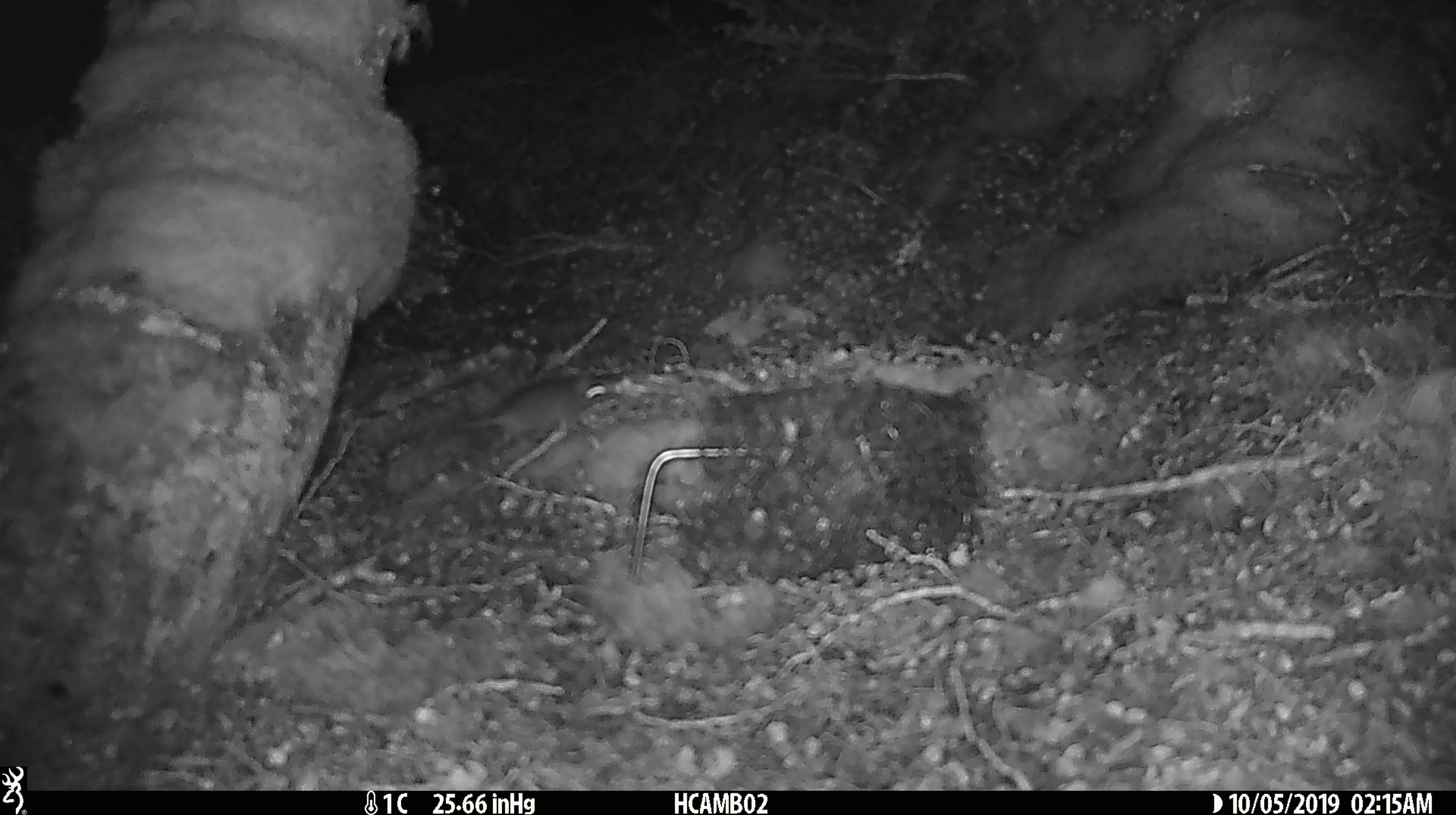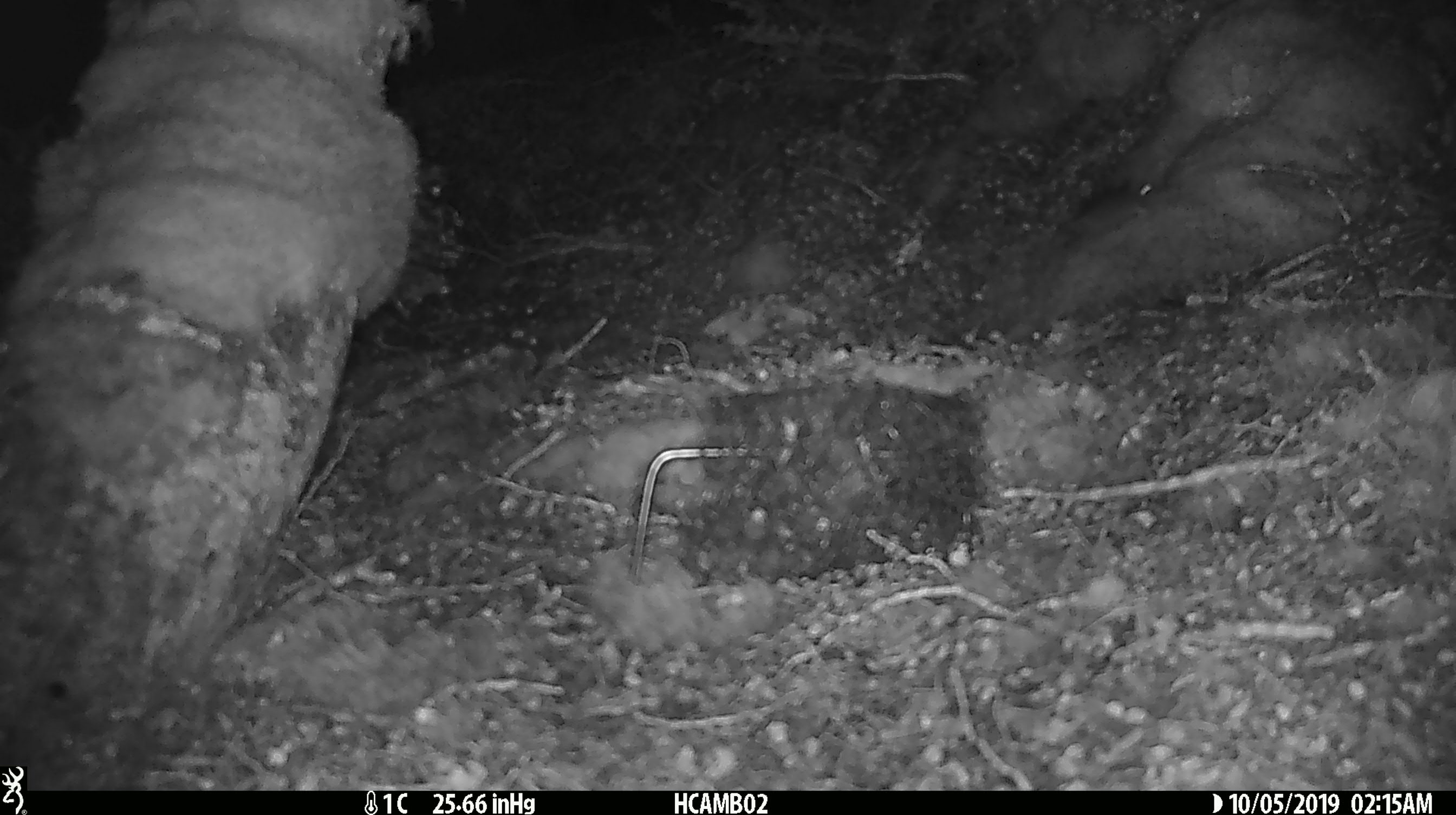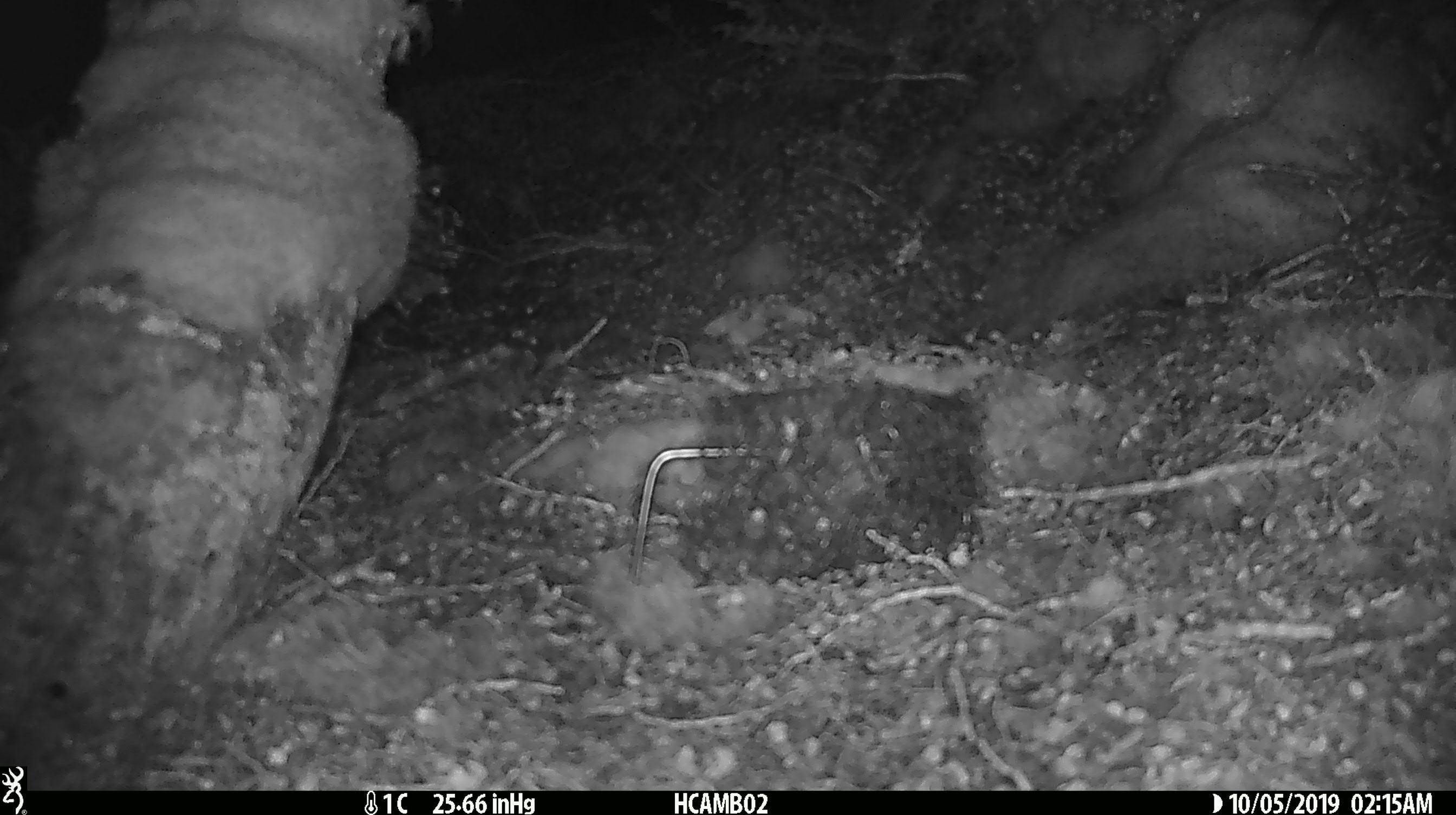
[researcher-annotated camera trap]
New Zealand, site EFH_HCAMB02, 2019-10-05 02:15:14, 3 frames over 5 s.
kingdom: Animalia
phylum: Chordata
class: Mammalia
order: Rodentia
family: Muridae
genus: Mus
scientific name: Mus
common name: mouse